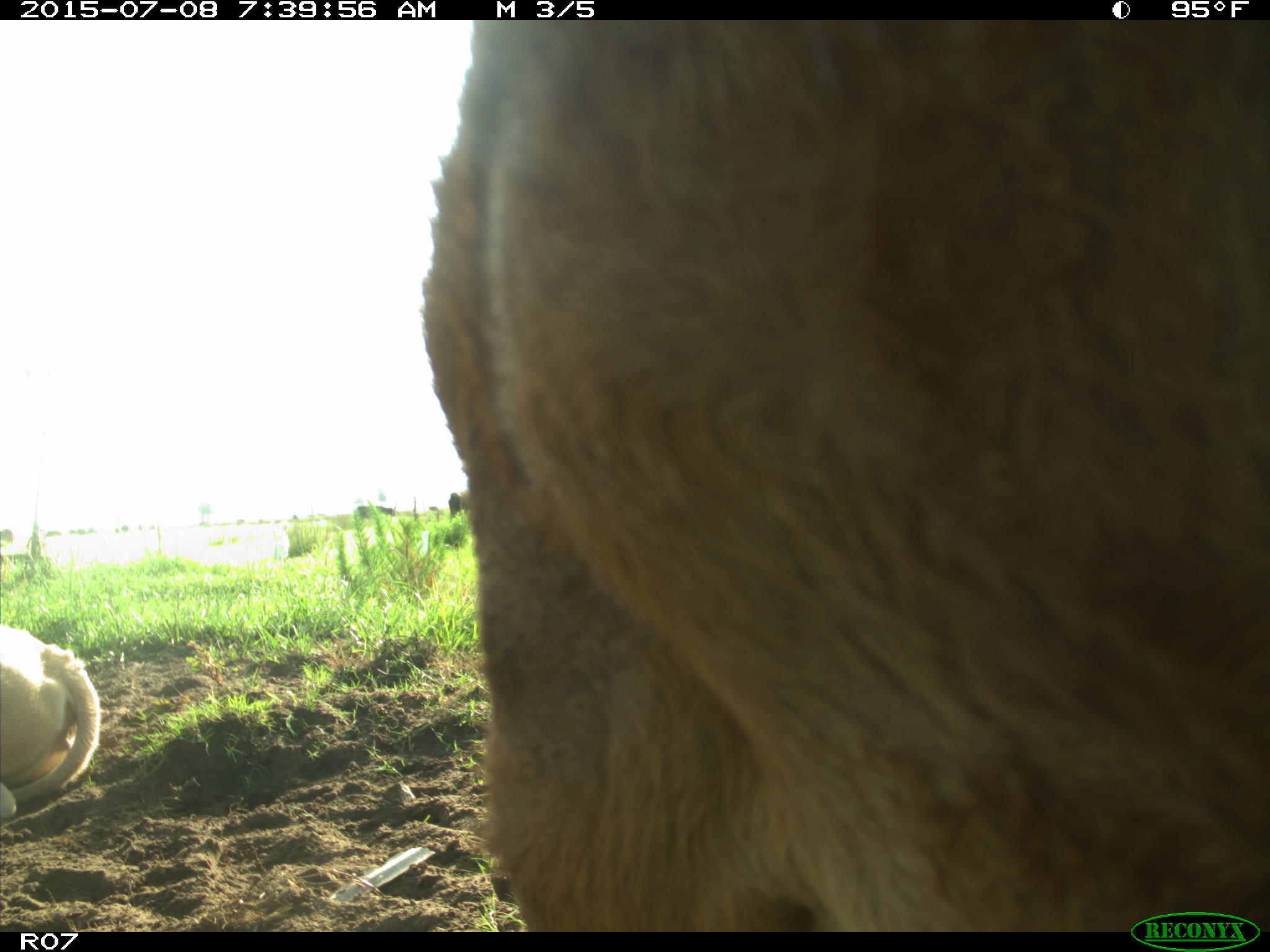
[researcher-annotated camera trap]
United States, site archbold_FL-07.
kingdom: Animalia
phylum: Chordata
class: Mammalia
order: Artiodactyla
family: Bovidae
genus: Bos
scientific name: Bos taurus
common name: domestic cow